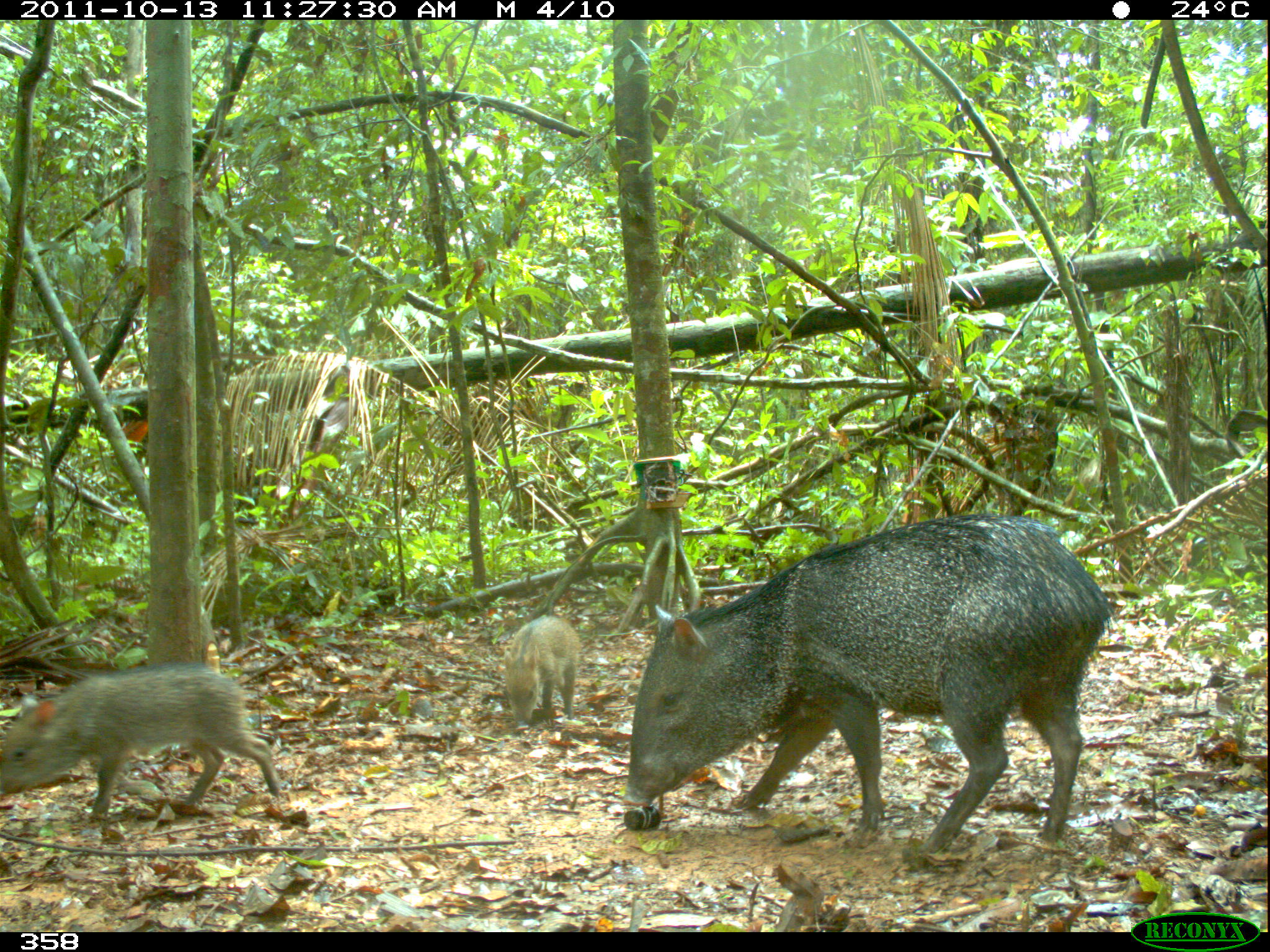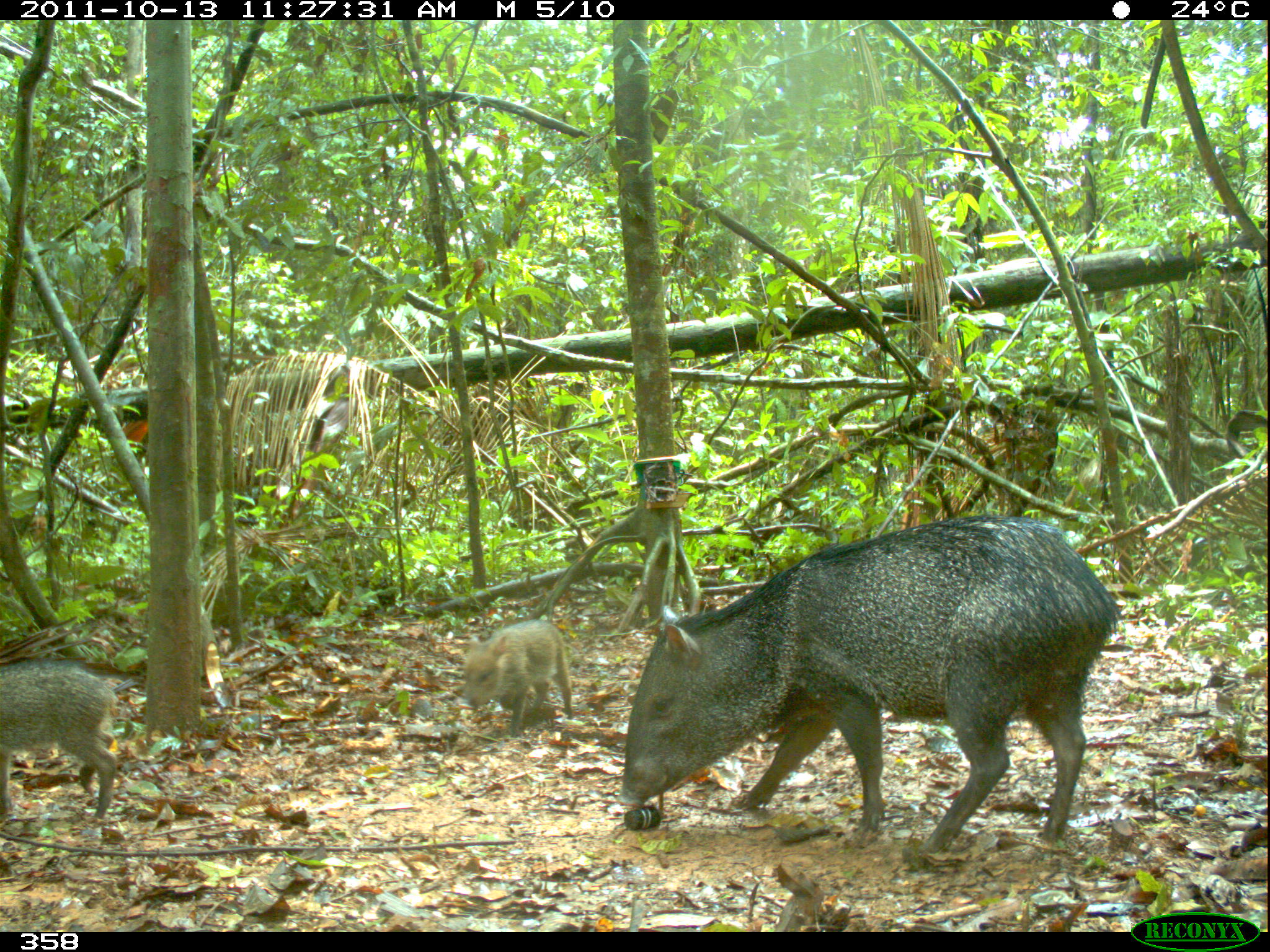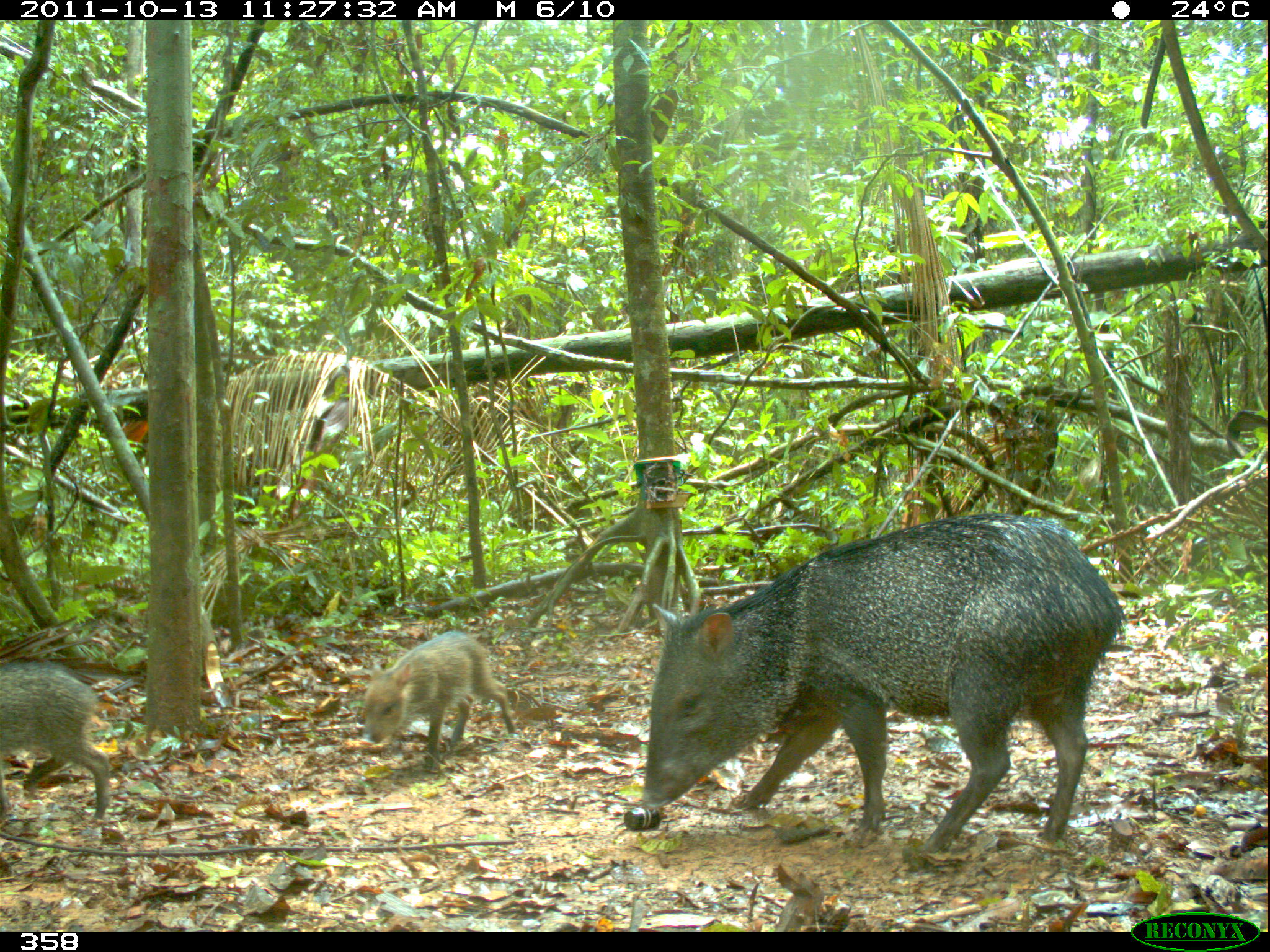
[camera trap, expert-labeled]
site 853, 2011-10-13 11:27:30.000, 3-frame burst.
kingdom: Animalia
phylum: Chordata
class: Mammalia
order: Artiodactyla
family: Tayassuidae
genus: Pecari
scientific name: Pecari tajacu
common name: collared peccary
Pecari tajacu (collared peccary).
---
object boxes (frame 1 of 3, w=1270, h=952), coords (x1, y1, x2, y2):
pecari tajacu: (622, 517, 1116, 868); (0, 661, 282, 828); (501, 614, 582, 731)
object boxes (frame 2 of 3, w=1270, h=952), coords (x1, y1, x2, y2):
pecari tajacu: (620, 513, 1118, 861); (0, 659, 119, 825); (461, 615, 575, 737)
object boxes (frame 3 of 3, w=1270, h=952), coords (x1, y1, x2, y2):
pecari tajacu: (636, 513, 1123, 858); (360, 630, 517, 771); (0, 658, 113, 825)